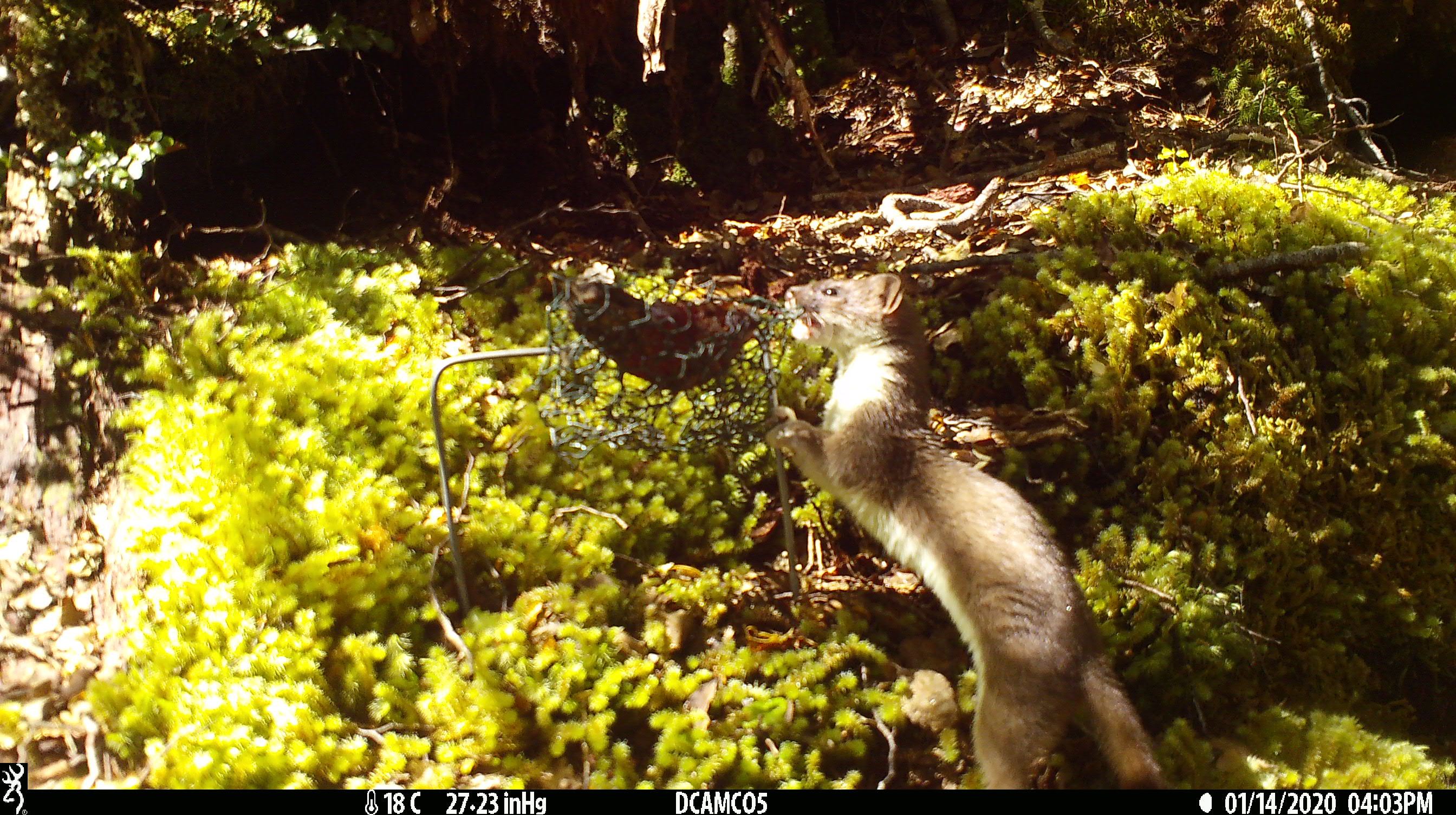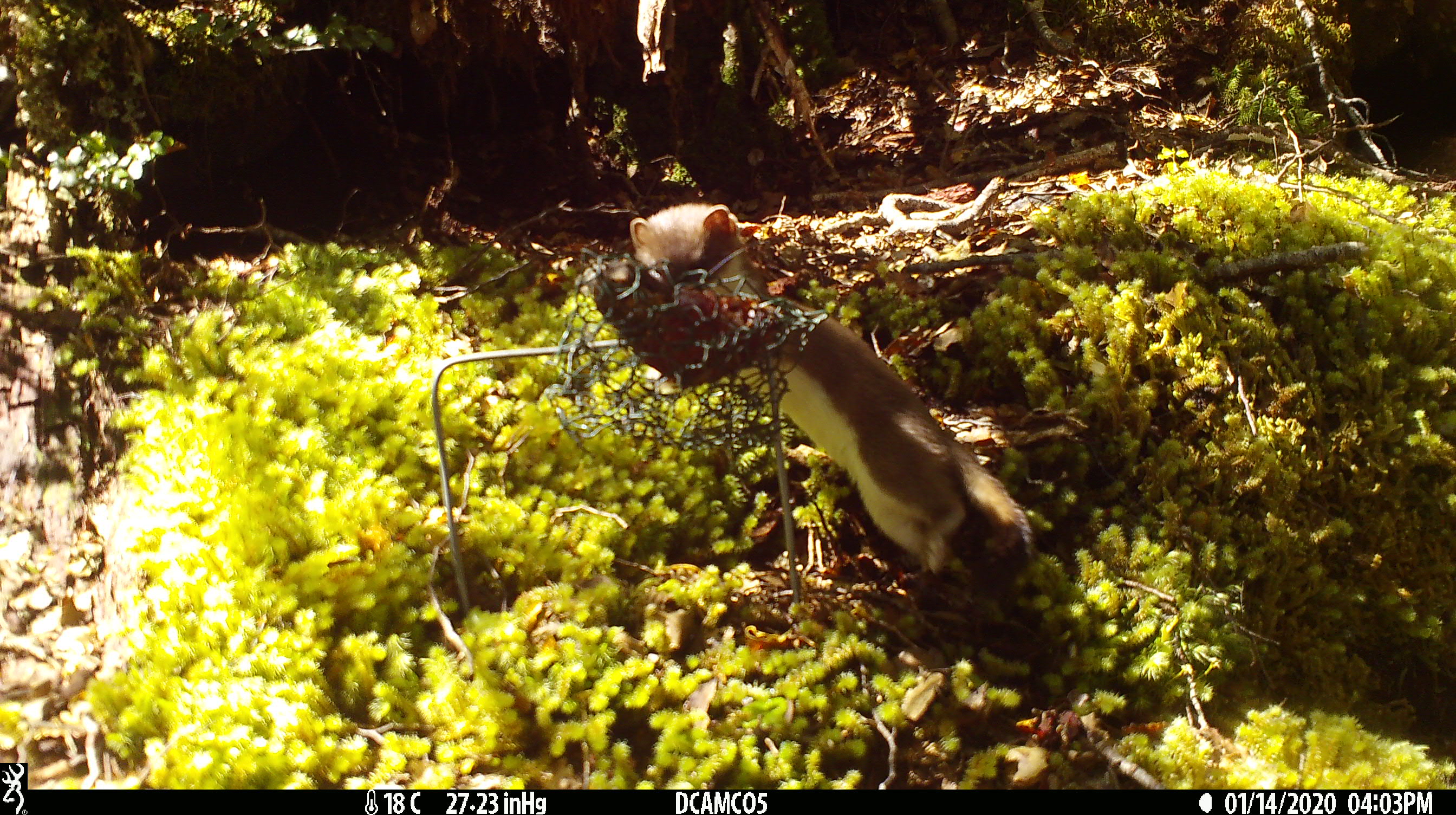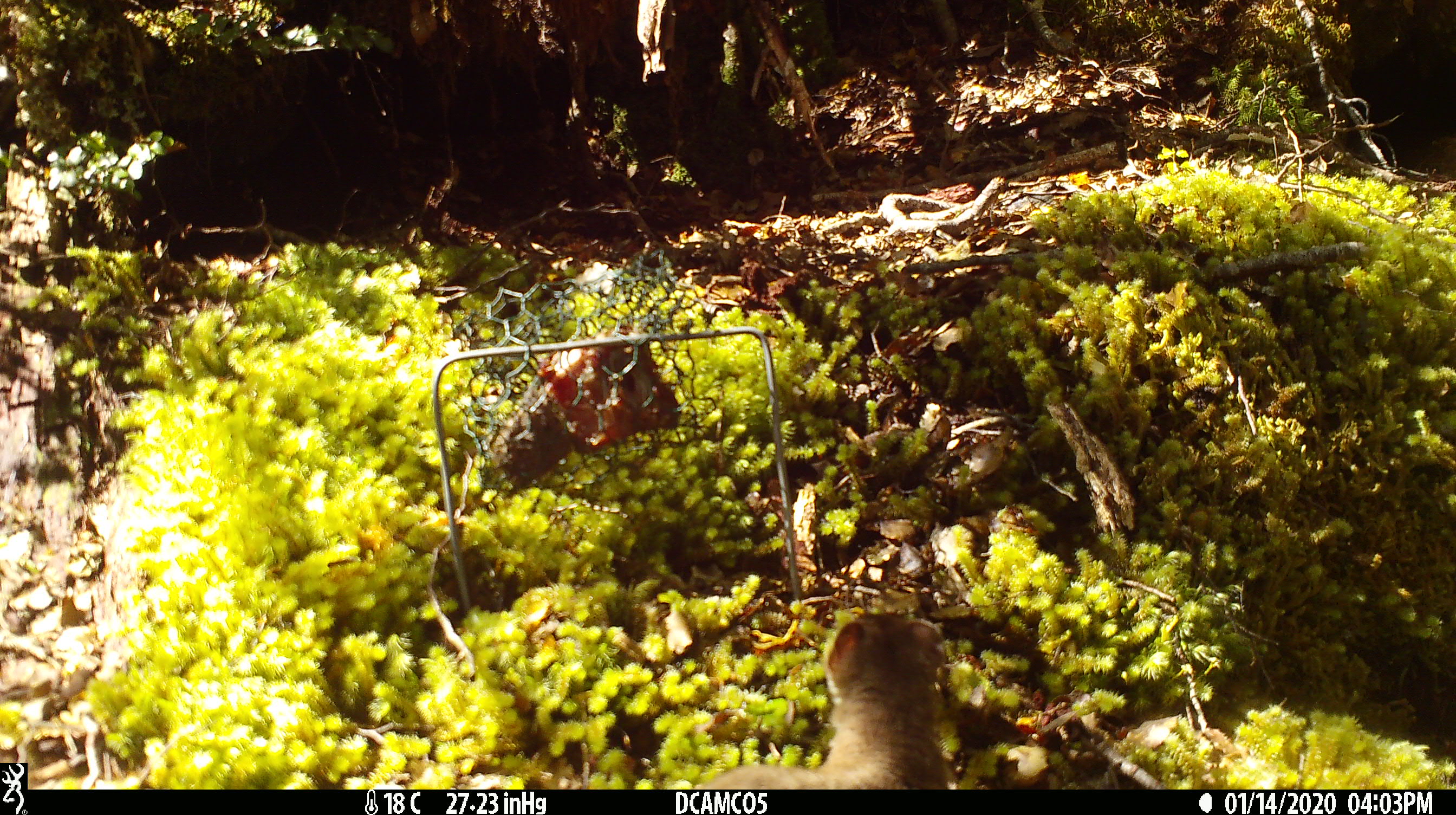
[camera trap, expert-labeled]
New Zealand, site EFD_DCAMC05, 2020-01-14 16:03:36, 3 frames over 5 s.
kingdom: Animalia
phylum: Chordata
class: Mammalia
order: Carnivora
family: Mustelidae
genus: Mustela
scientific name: Mustela erminea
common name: stoat